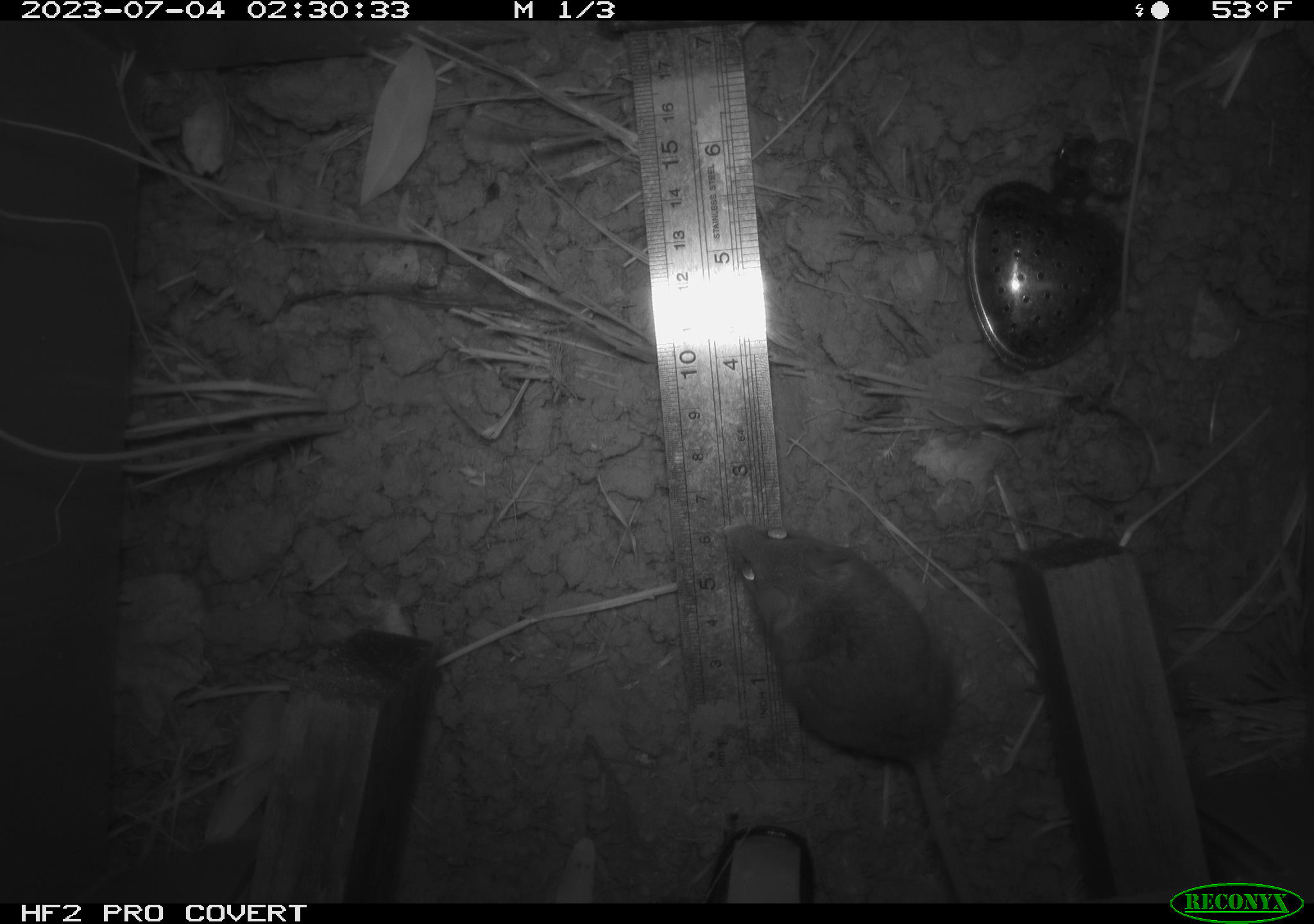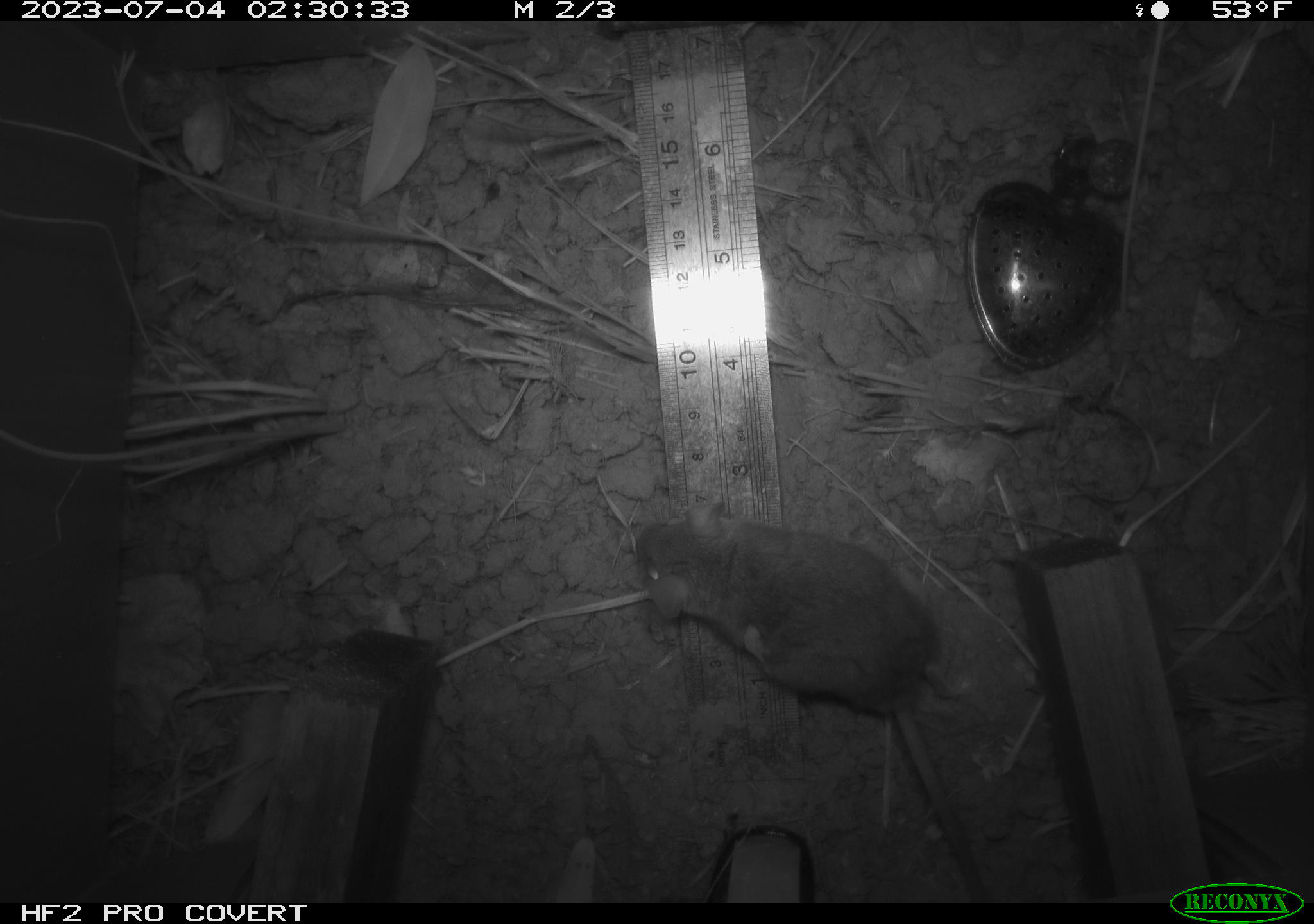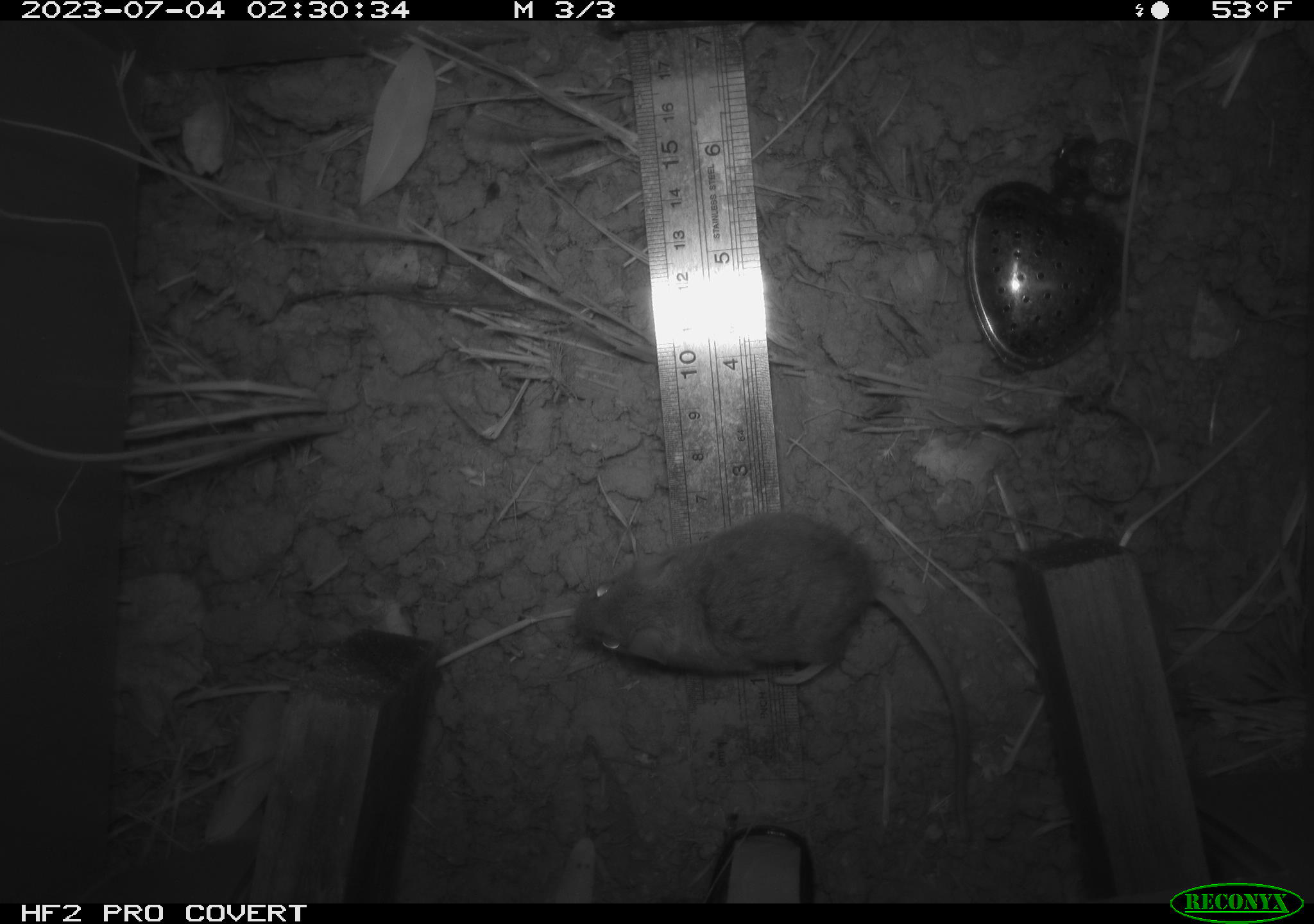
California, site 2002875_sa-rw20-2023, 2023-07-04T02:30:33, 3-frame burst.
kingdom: Animalia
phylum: Chordata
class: Mammalia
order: Rodentia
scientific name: Rodentia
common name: mouse species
Mouse species (Rodentia).